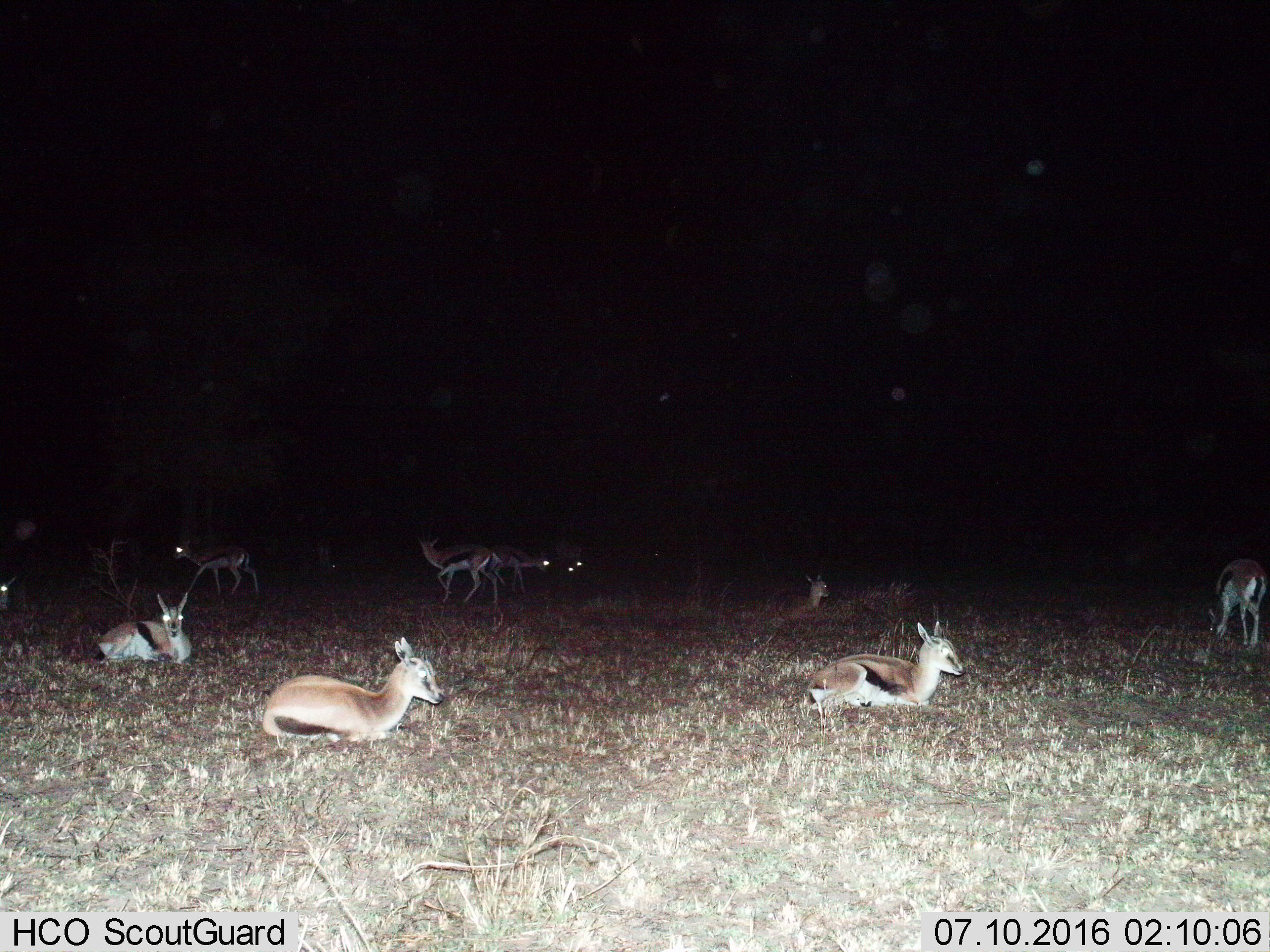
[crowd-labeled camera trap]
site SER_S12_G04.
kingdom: Animalia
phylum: Chordata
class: Mammalia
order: Artiodactyla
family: Bovidae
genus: Eudorcas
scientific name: Eudorcas thomsonii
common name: thomson's gazelle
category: gazellethomsons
Gazellethomsons (thomson's gazelle) (Eudorcas thomsonii), count 10. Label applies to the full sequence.